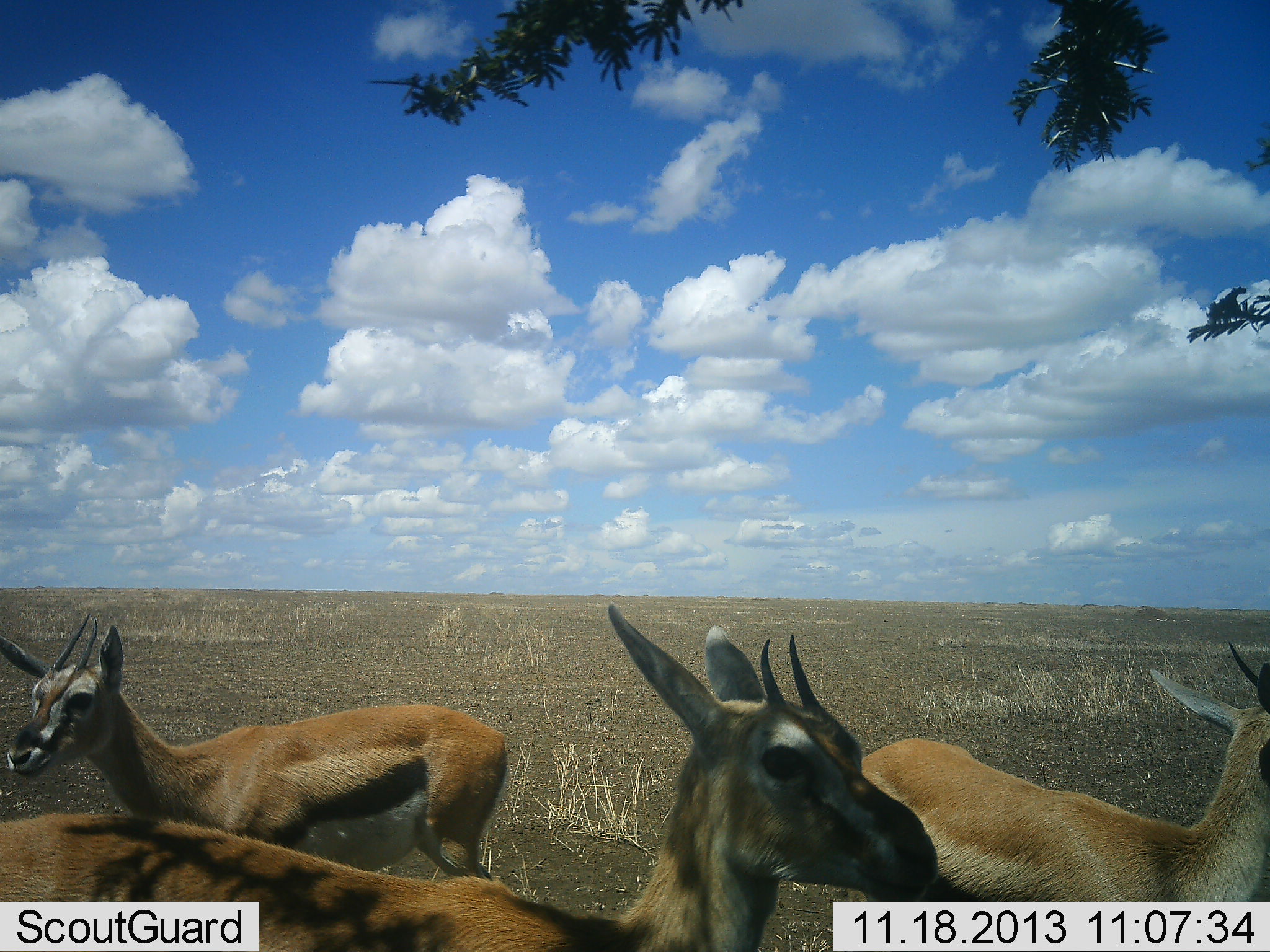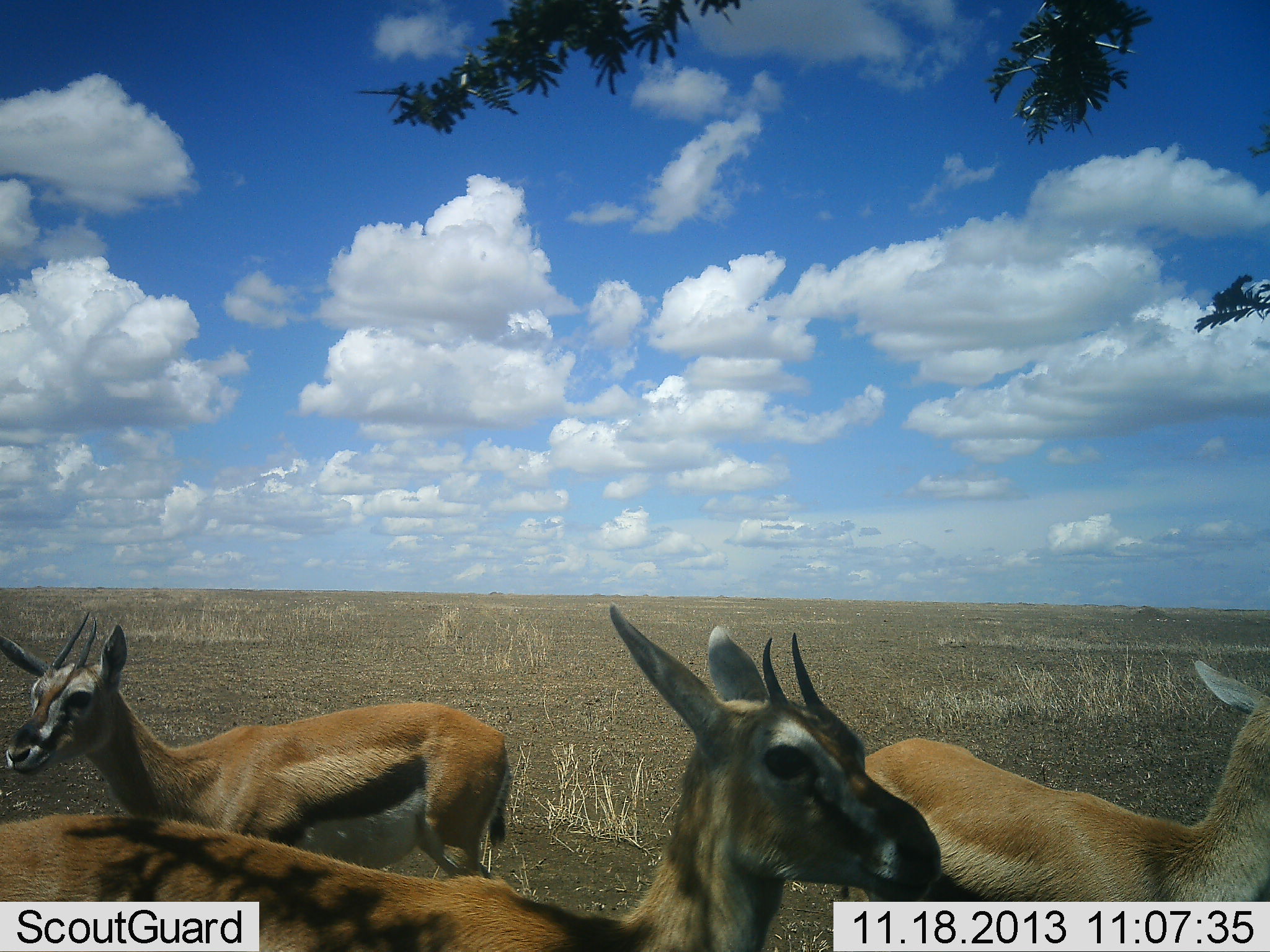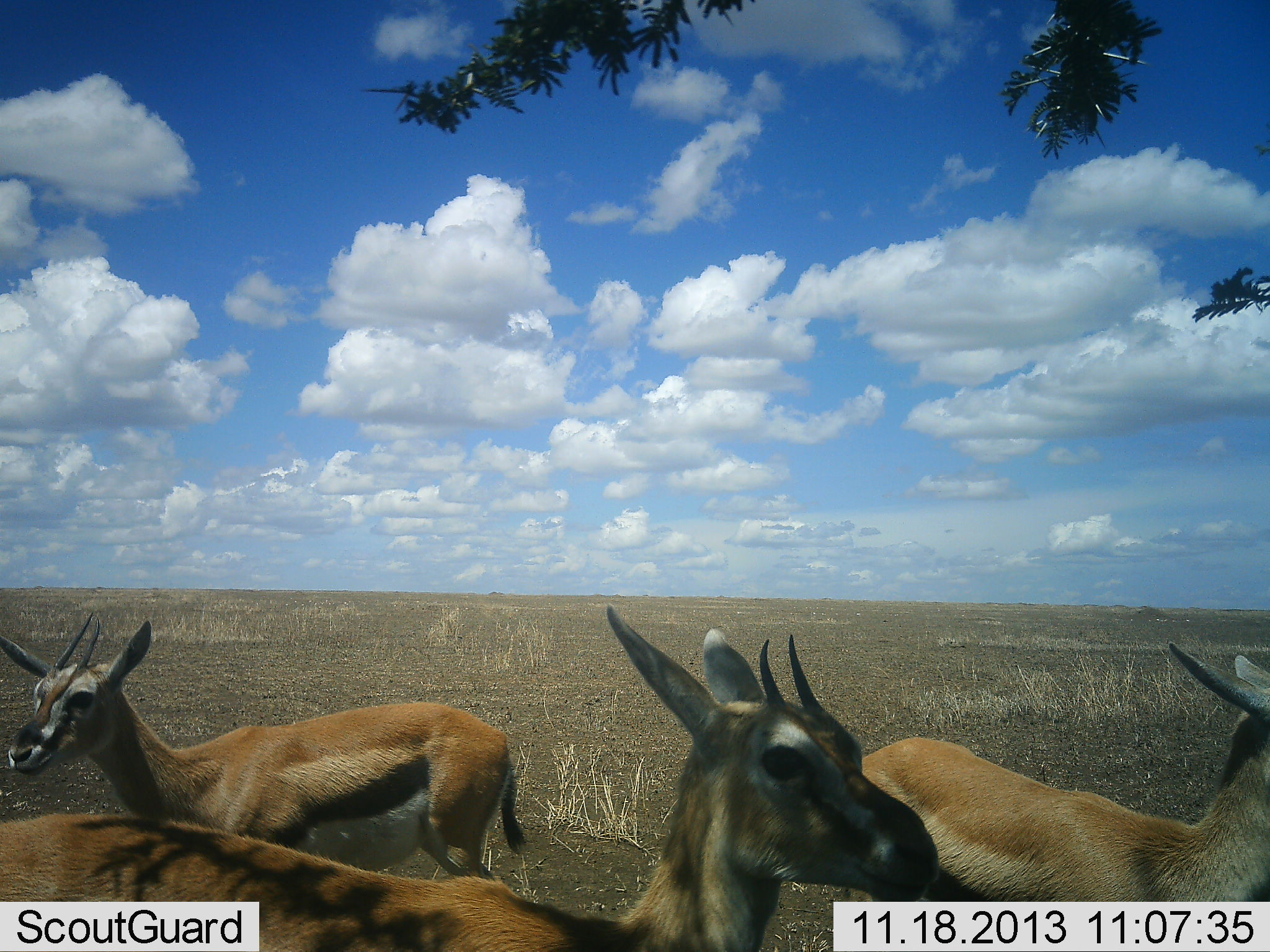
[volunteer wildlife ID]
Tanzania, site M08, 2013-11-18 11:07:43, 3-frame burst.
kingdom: Animalia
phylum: Chordata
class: Mammalia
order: Artiodactyla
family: Bovidae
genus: Eudorcas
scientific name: Eudorcas thomsonii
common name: thomson's gazelle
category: gazellethomsons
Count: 3.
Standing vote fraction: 90%.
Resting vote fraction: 20%.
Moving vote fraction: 0%.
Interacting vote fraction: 0%.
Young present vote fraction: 0%.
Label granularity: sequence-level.